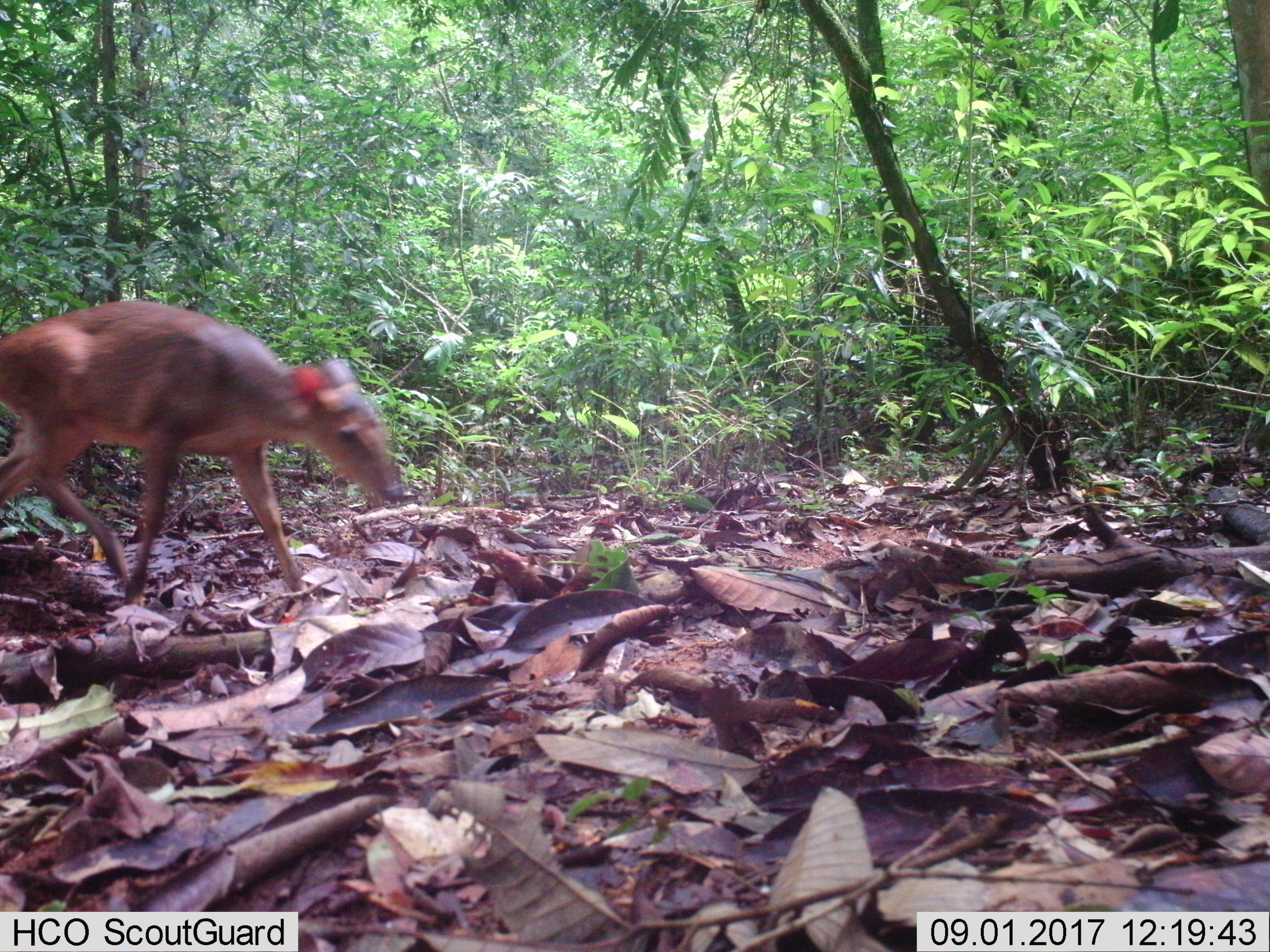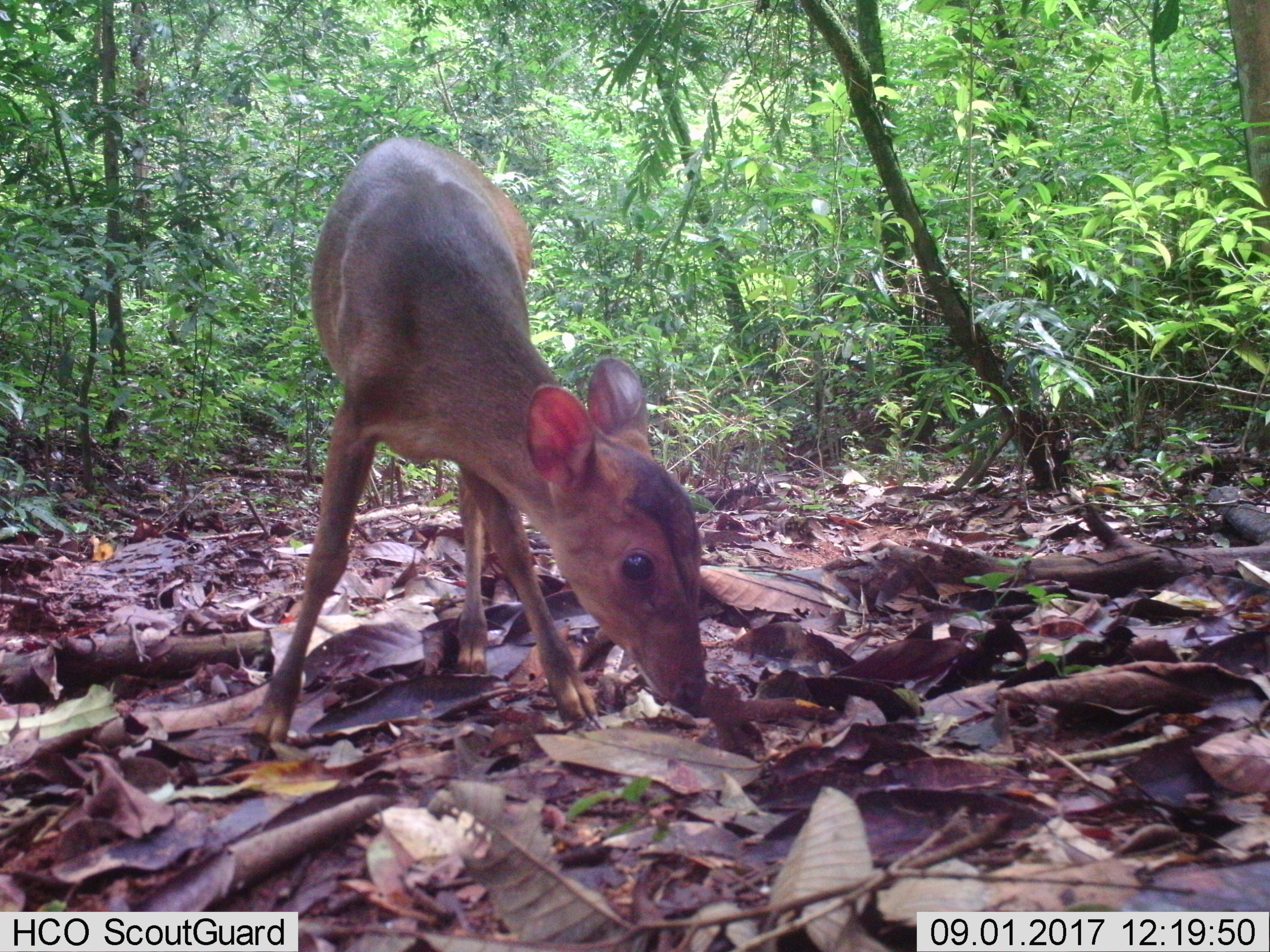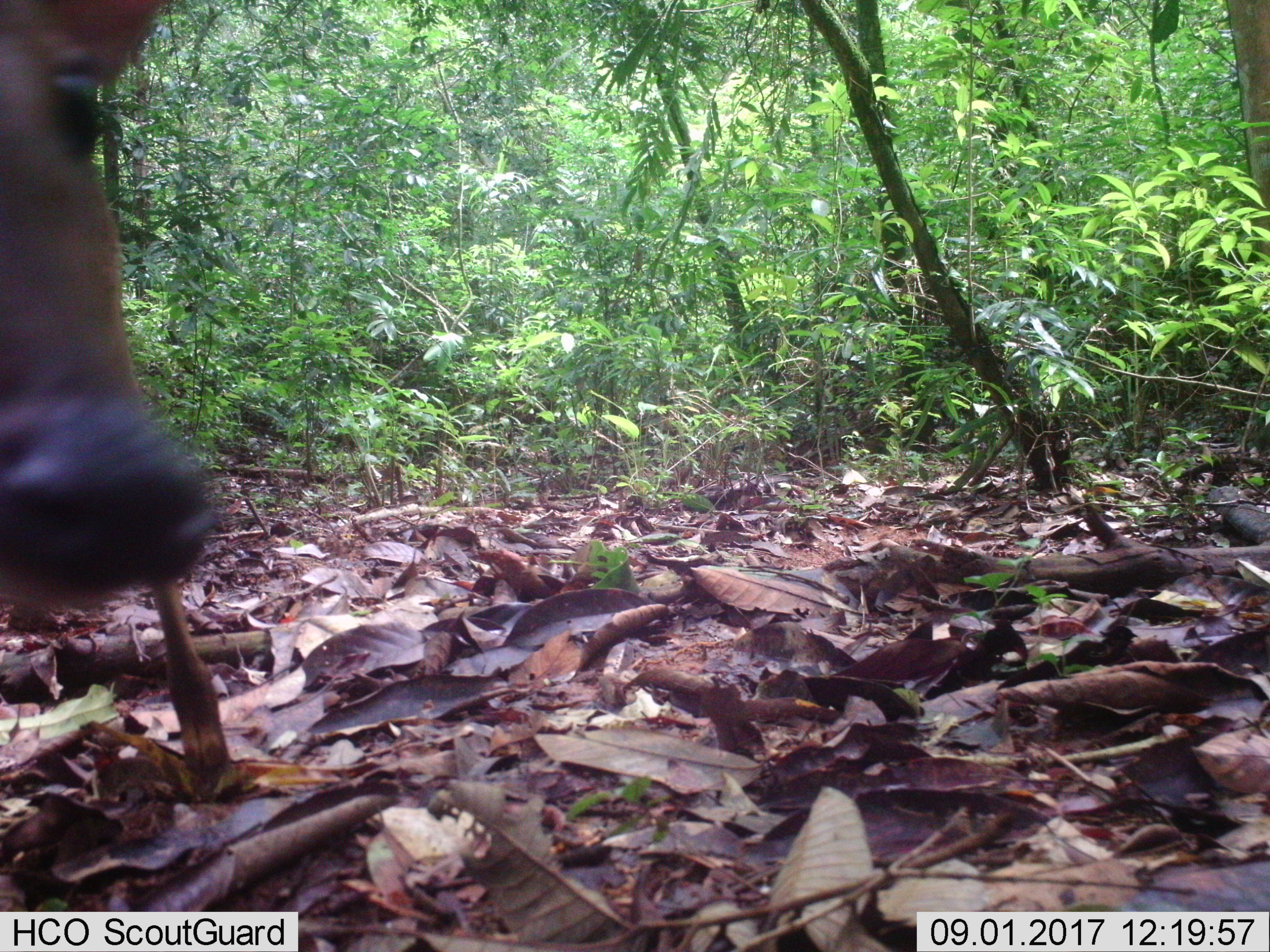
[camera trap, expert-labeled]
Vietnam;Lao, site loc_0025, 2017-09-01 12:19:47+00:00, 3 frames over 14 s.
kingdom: Animalia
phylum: Chordata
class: Mammalia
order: Artiodactyla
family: Cervidae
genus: Muntiacus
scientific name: Muntiacus vuquangensis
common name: large-antlered muntjac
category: large antlered muntjac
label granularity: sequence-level